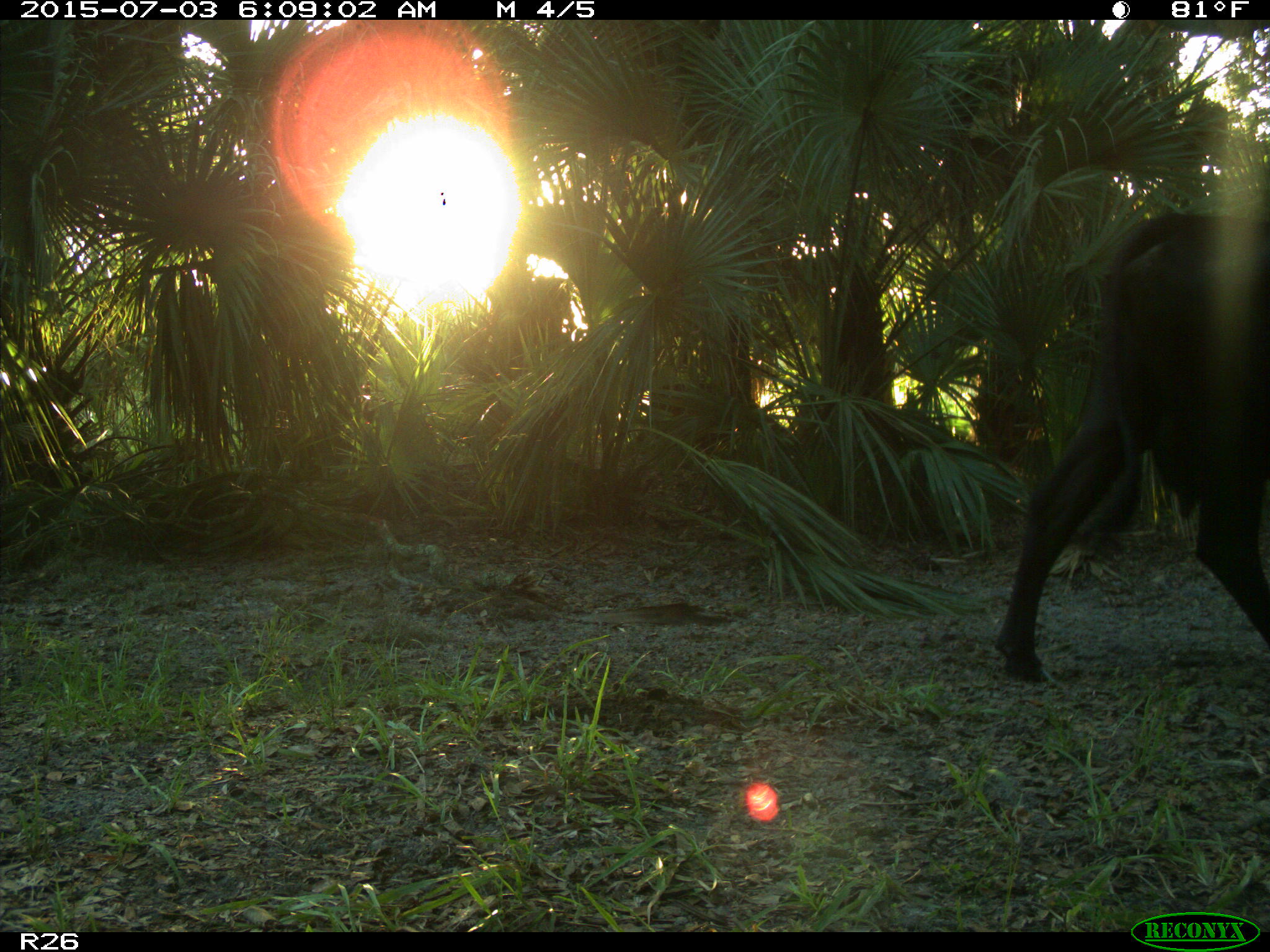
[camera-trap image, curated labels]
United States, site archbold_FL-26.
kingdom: Animalia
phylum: Chordata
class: Mammalia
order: Artiodactyla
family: Bovidae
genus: Bos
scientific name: Bos taurus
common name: domestic cow